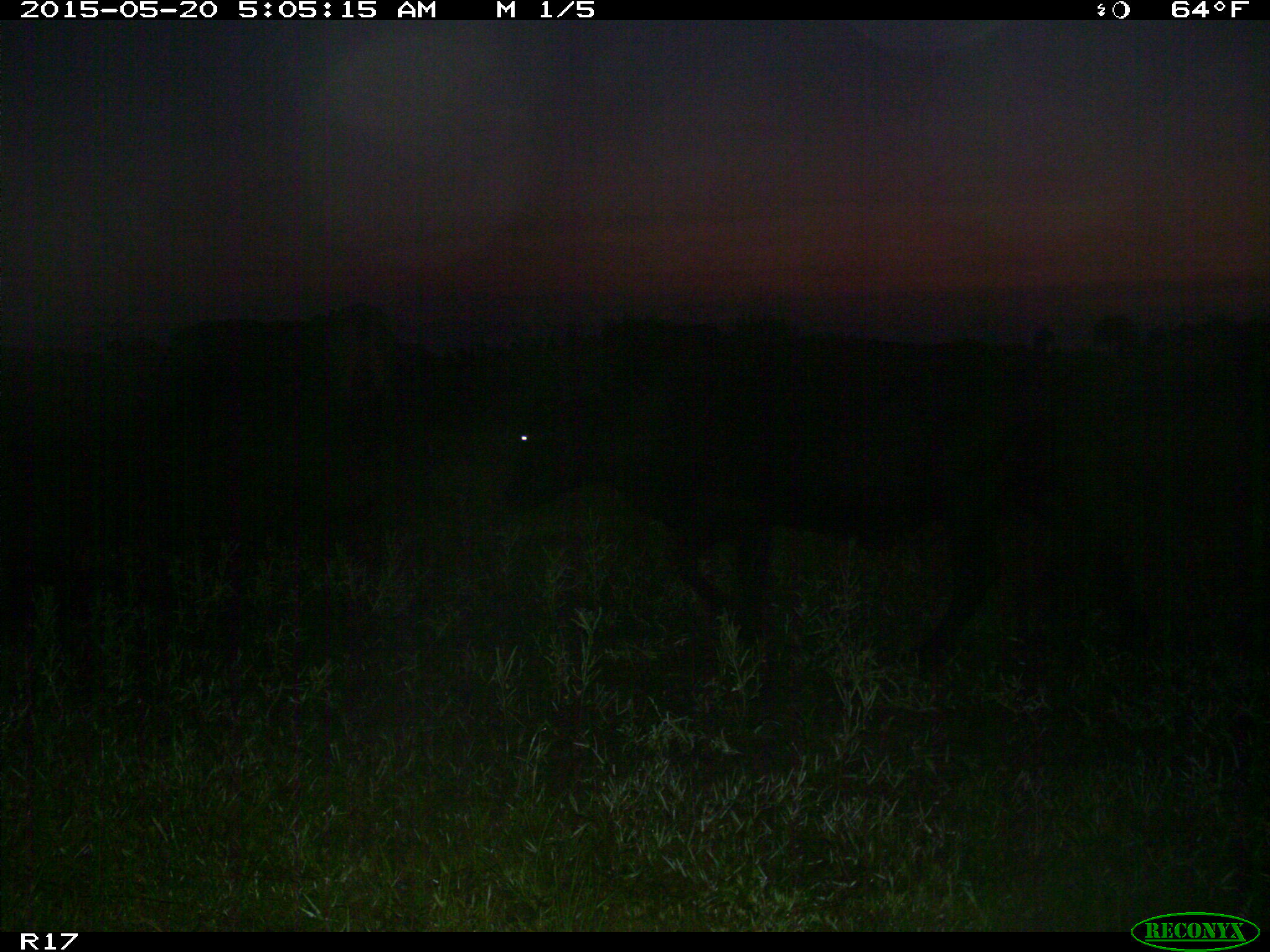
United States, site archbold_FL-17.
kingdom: Animalia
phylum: Chordata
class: Mammalia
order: Artiodactyla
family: Bovidae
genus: Bos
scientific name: Bos taurus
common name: domestic cow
Bos taurus (domestic cow).